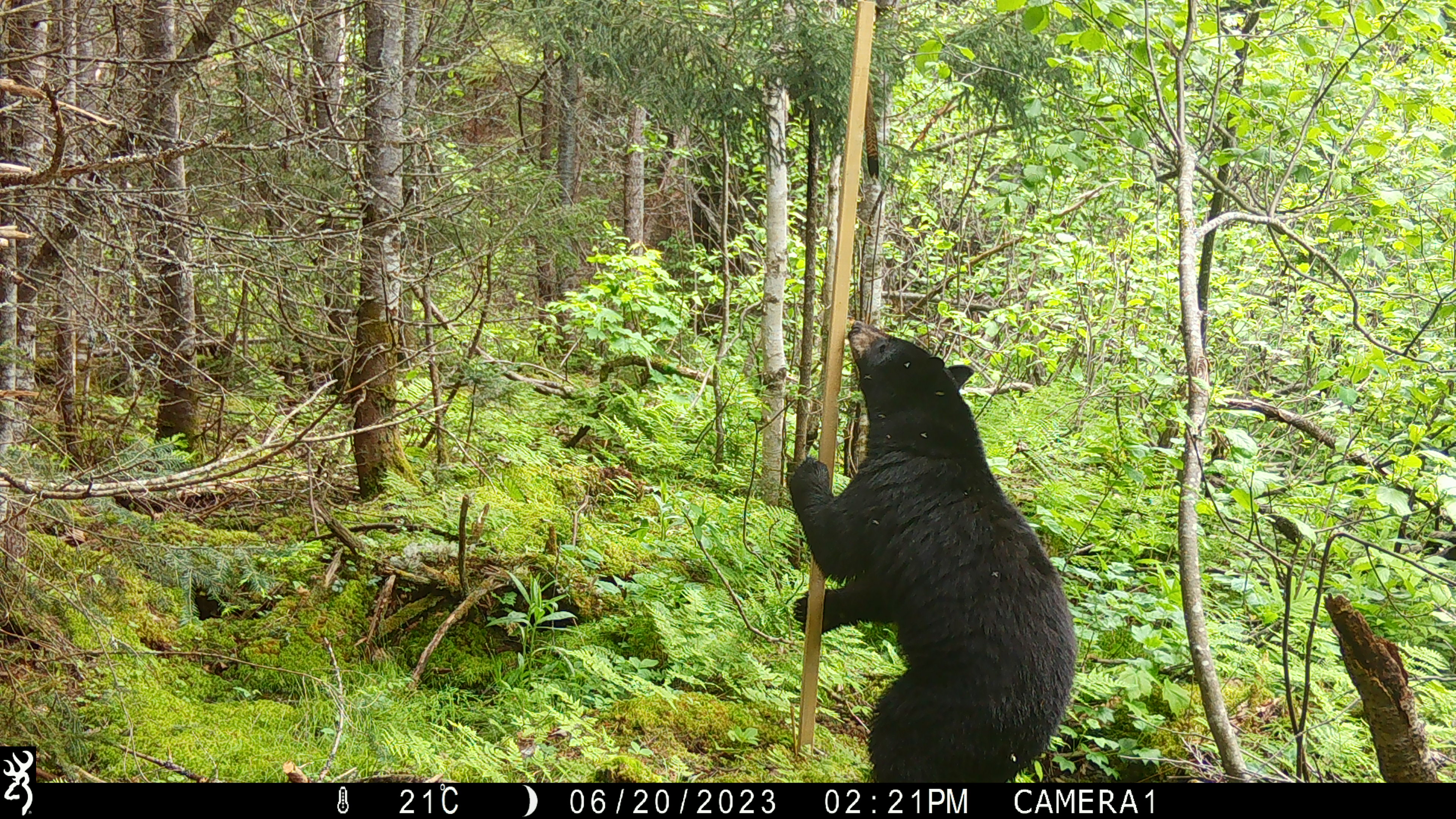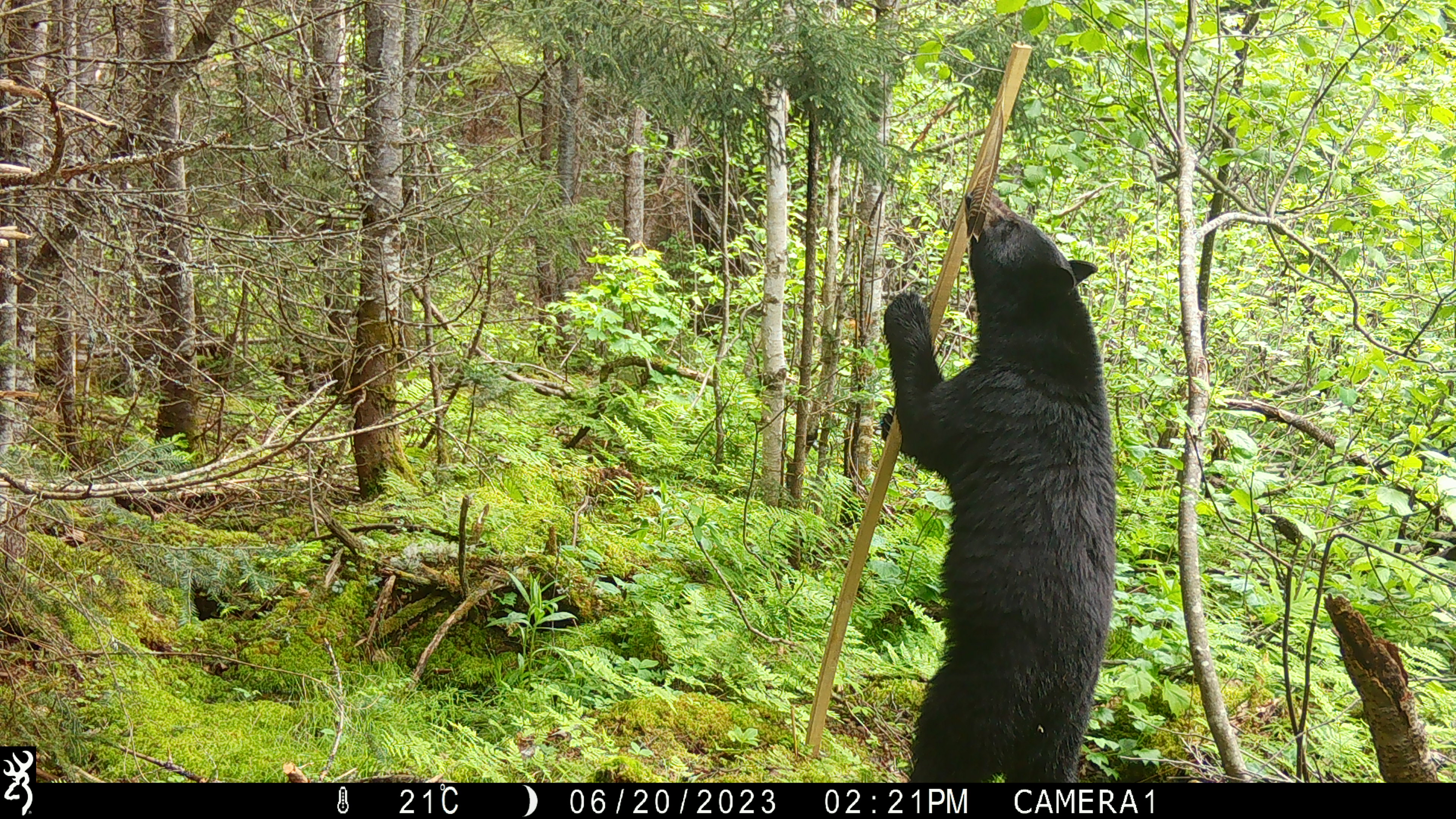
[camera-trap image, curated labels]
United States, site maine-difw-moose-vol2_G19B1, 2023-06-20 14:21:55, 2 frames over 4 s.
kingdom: Animalia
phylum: Chordata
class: Mammalia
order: Carnivora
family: Ursidae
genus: Ursus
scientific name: Ursus americanus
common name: black bear